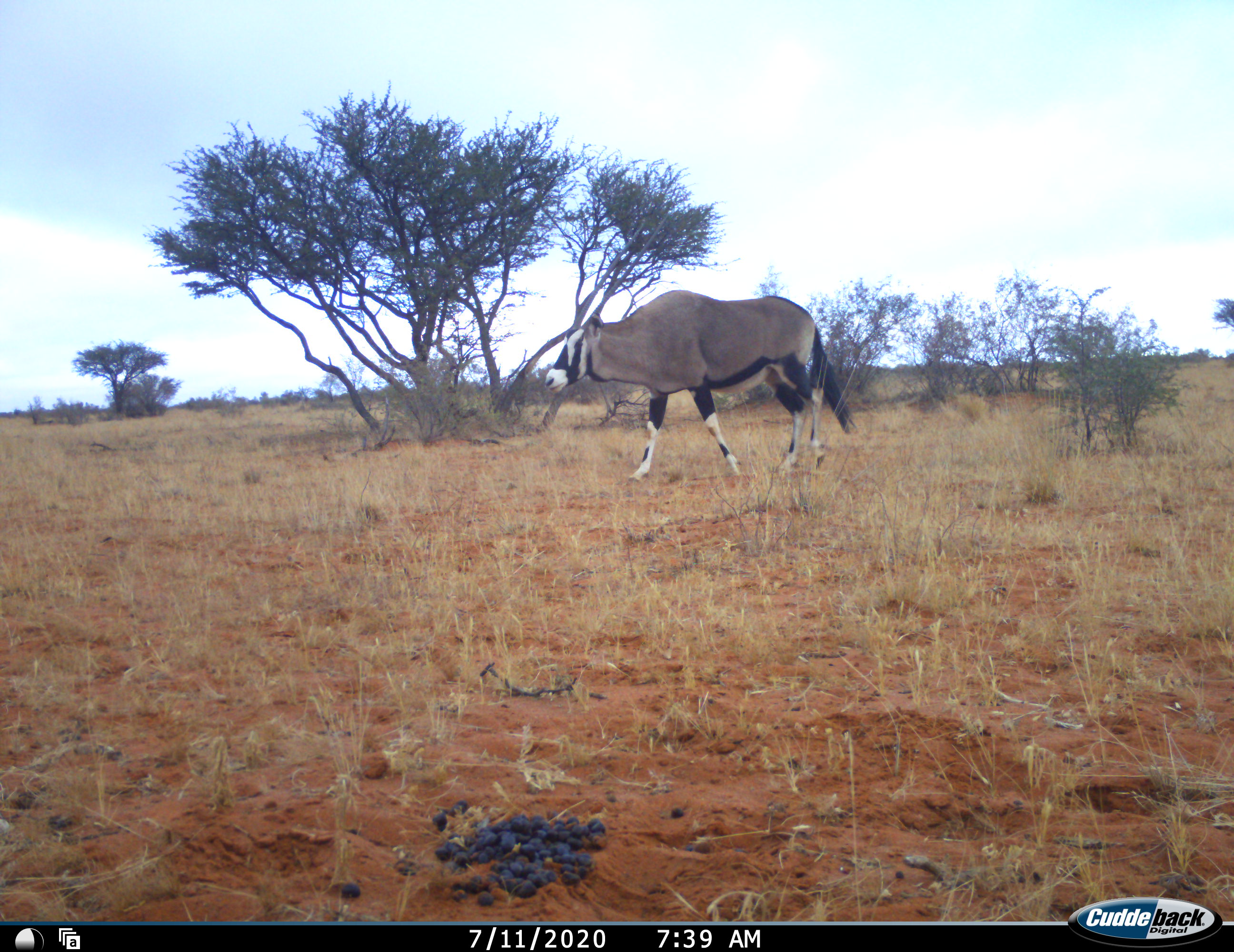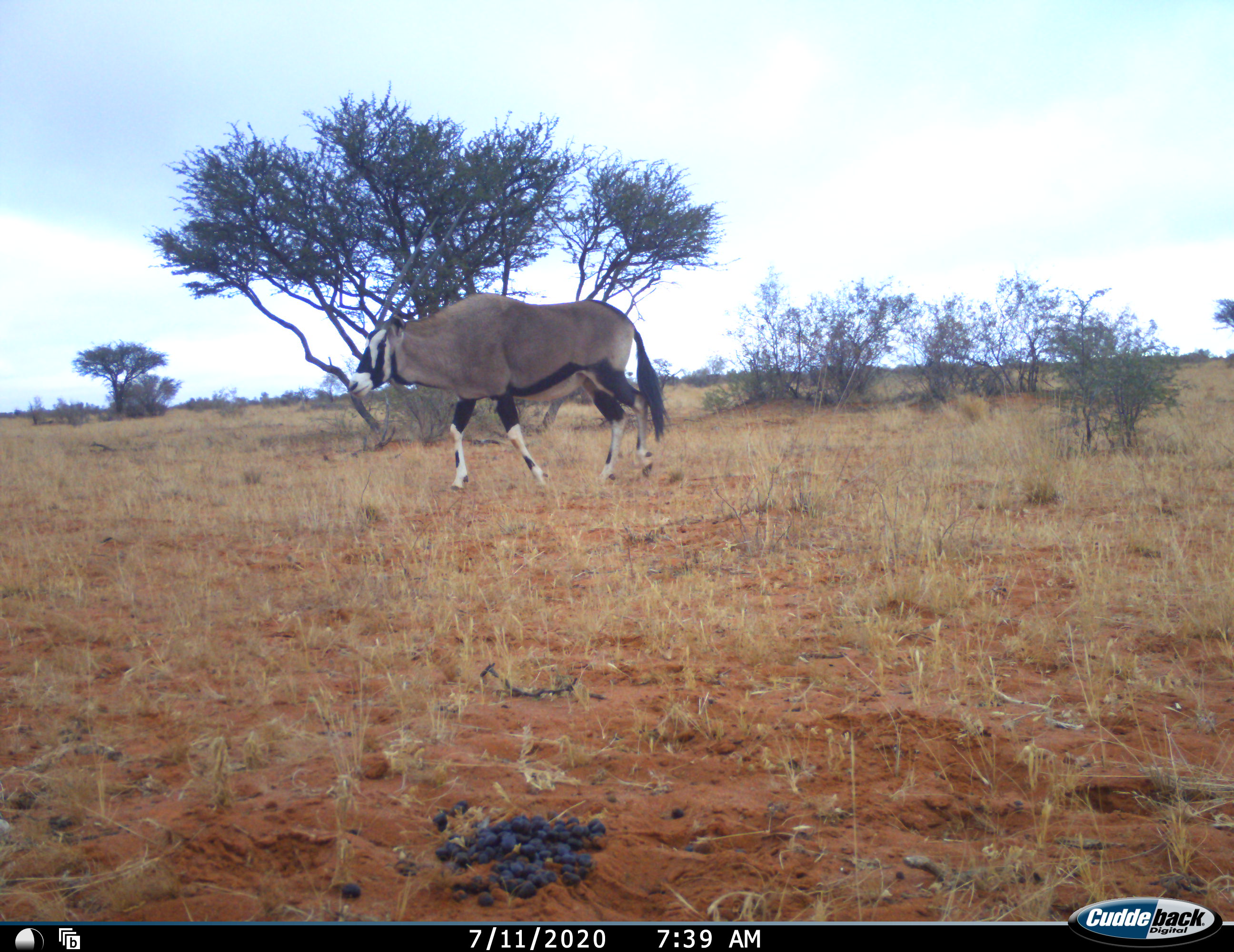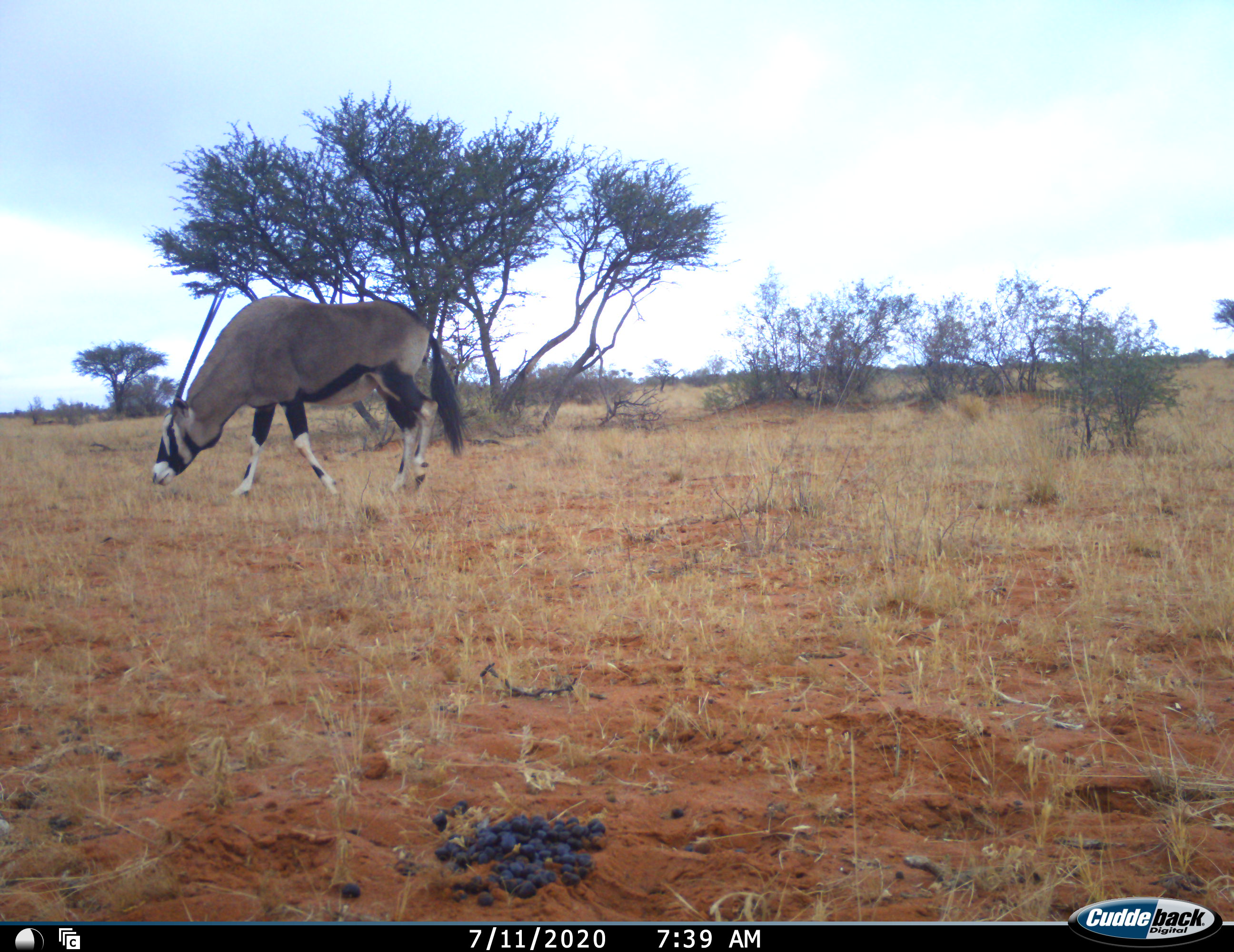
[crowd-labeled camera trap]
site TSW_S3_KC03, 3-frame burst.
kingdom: Animalia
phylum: Chordata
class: Mammalia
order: Artiodactyla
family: Bovidae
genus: Oryx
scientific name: Oryx gazella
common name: gemsbok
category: oryx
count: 1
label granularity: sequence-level